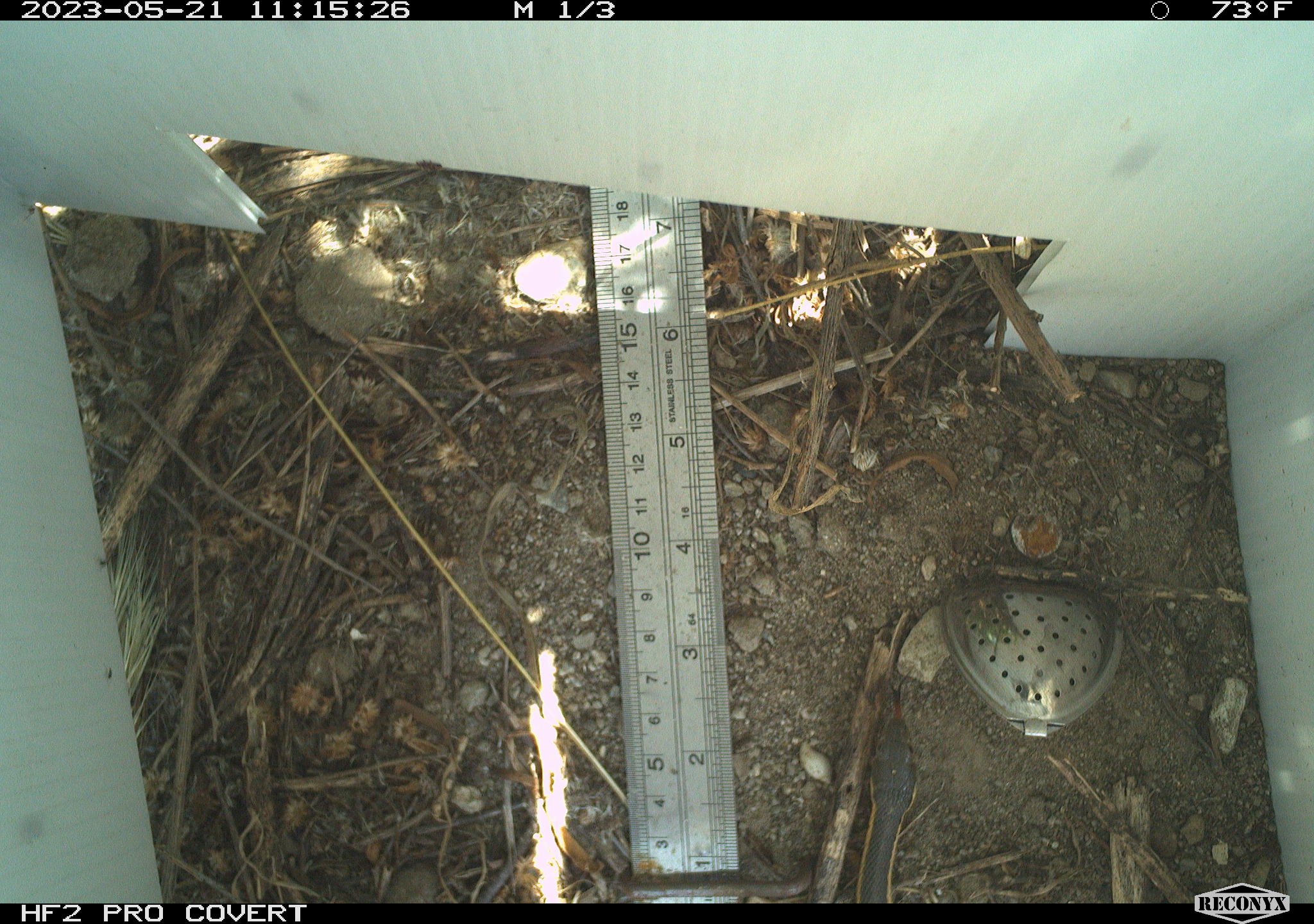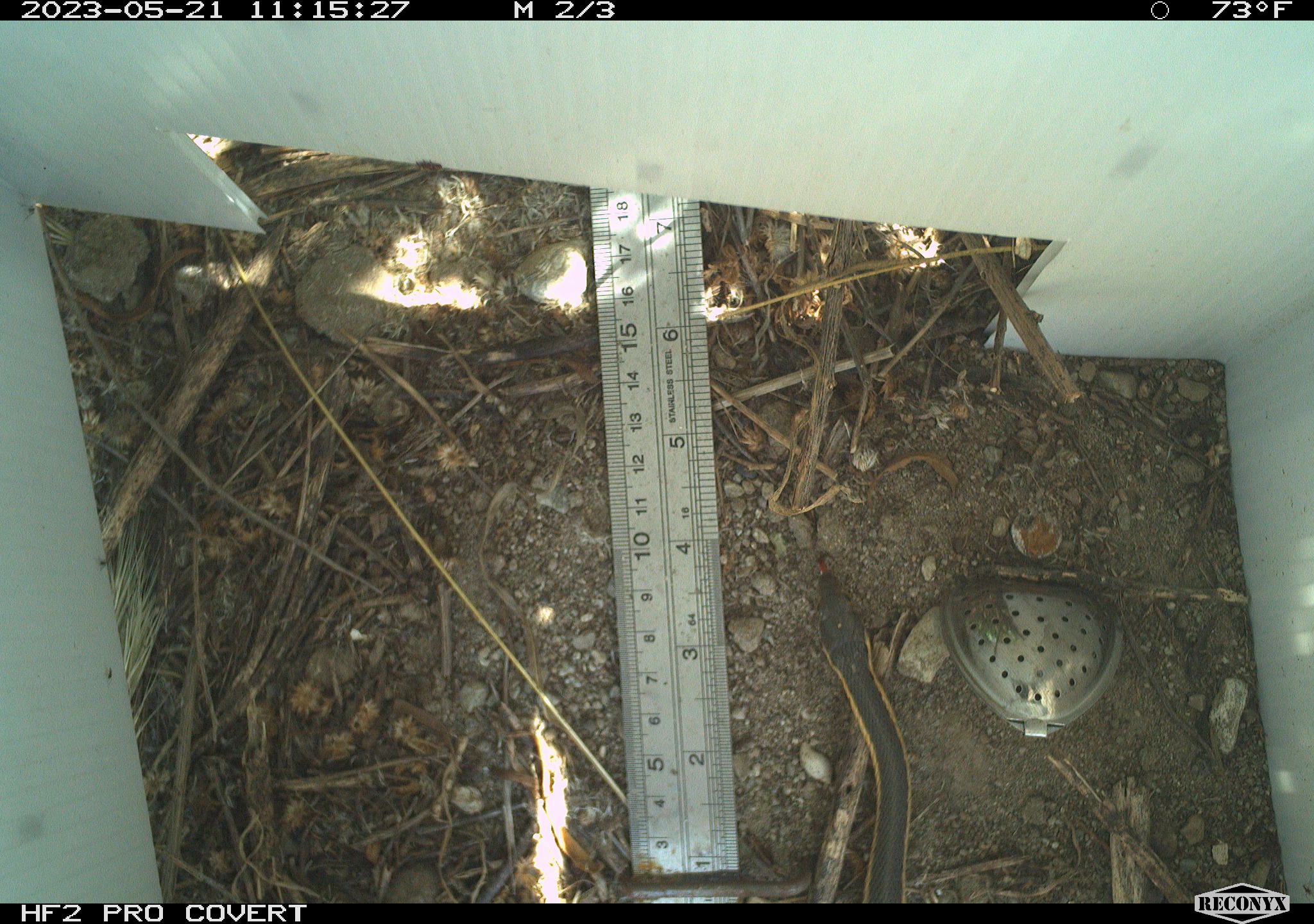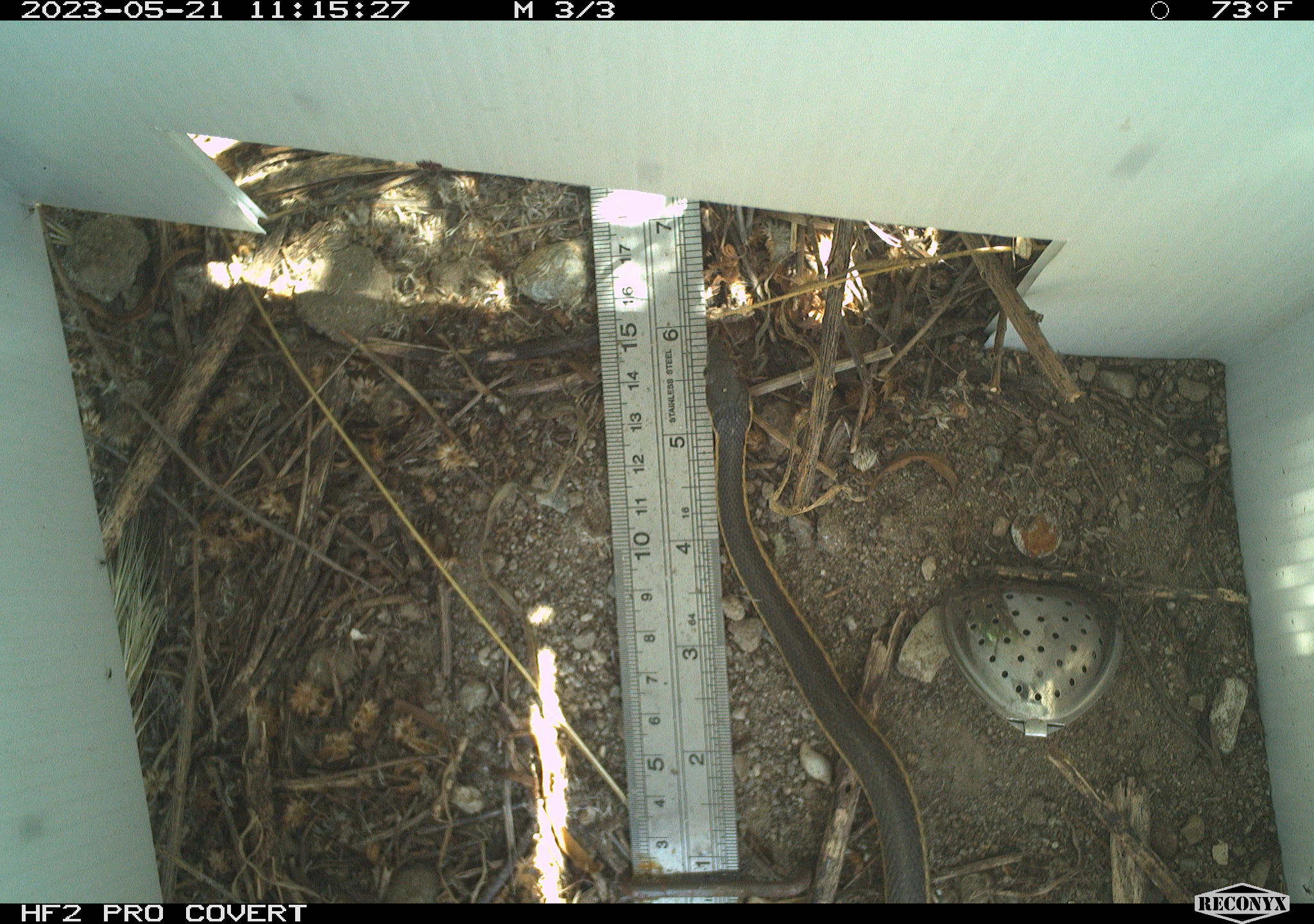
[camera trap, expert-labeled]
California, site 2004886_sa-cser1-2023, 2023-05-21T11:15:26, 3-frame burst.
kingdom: Animalia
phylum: Chordata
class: Reptilia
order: Squamata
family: Colubridae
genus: Coluber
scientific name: Coluber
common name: north american racers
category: coluber species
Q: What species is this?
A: Coluber species (north american racers) (Coluber).